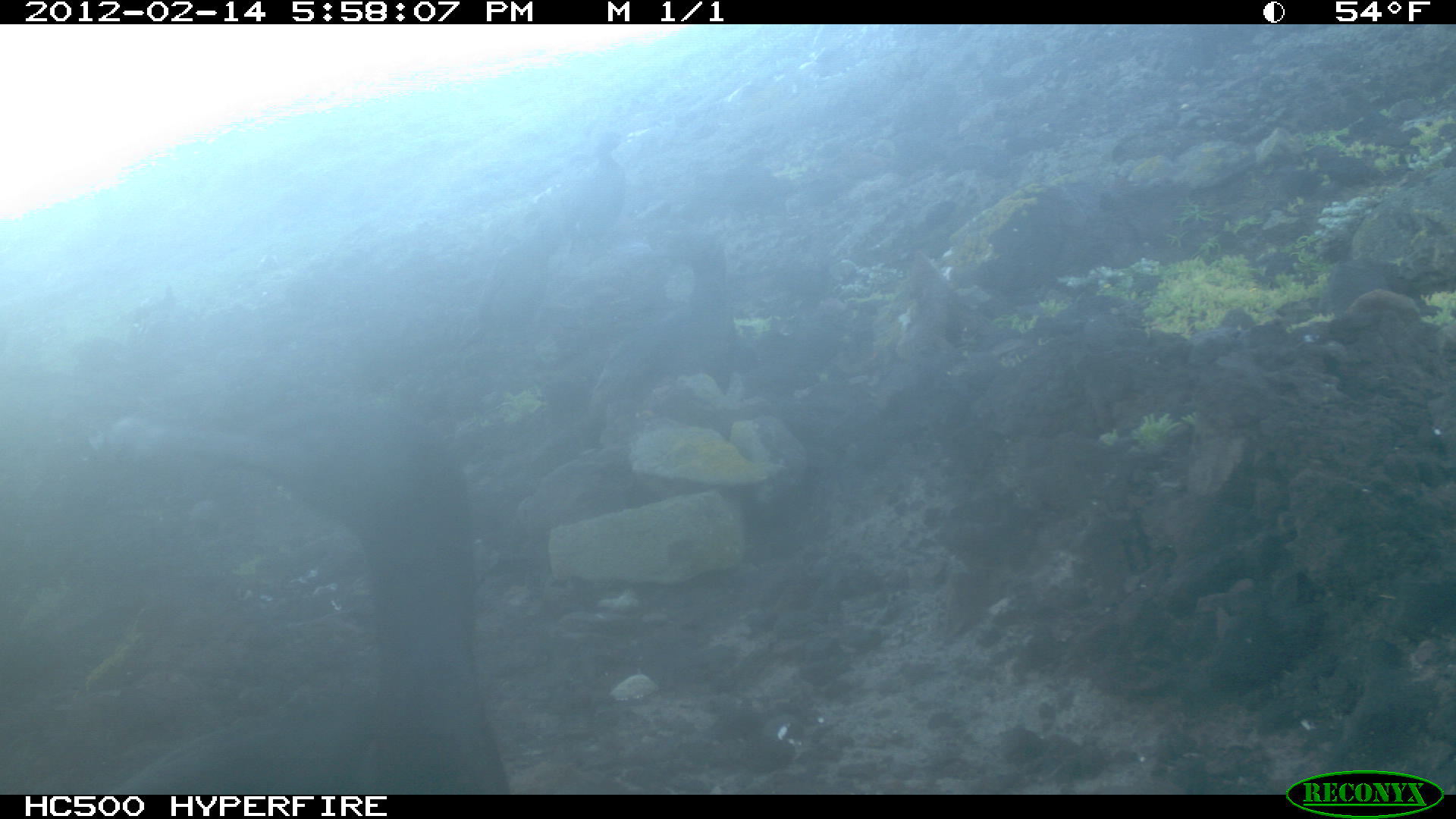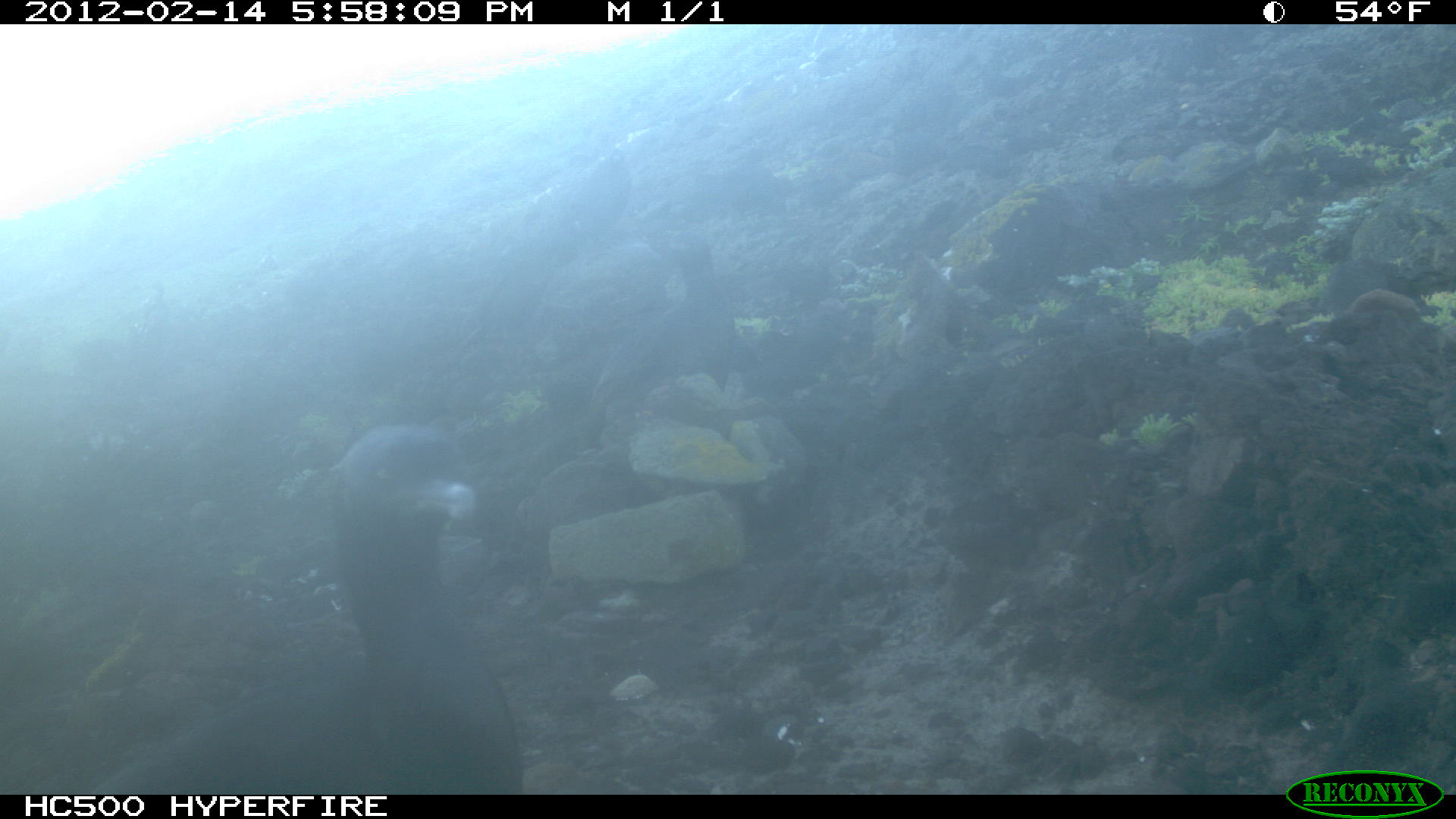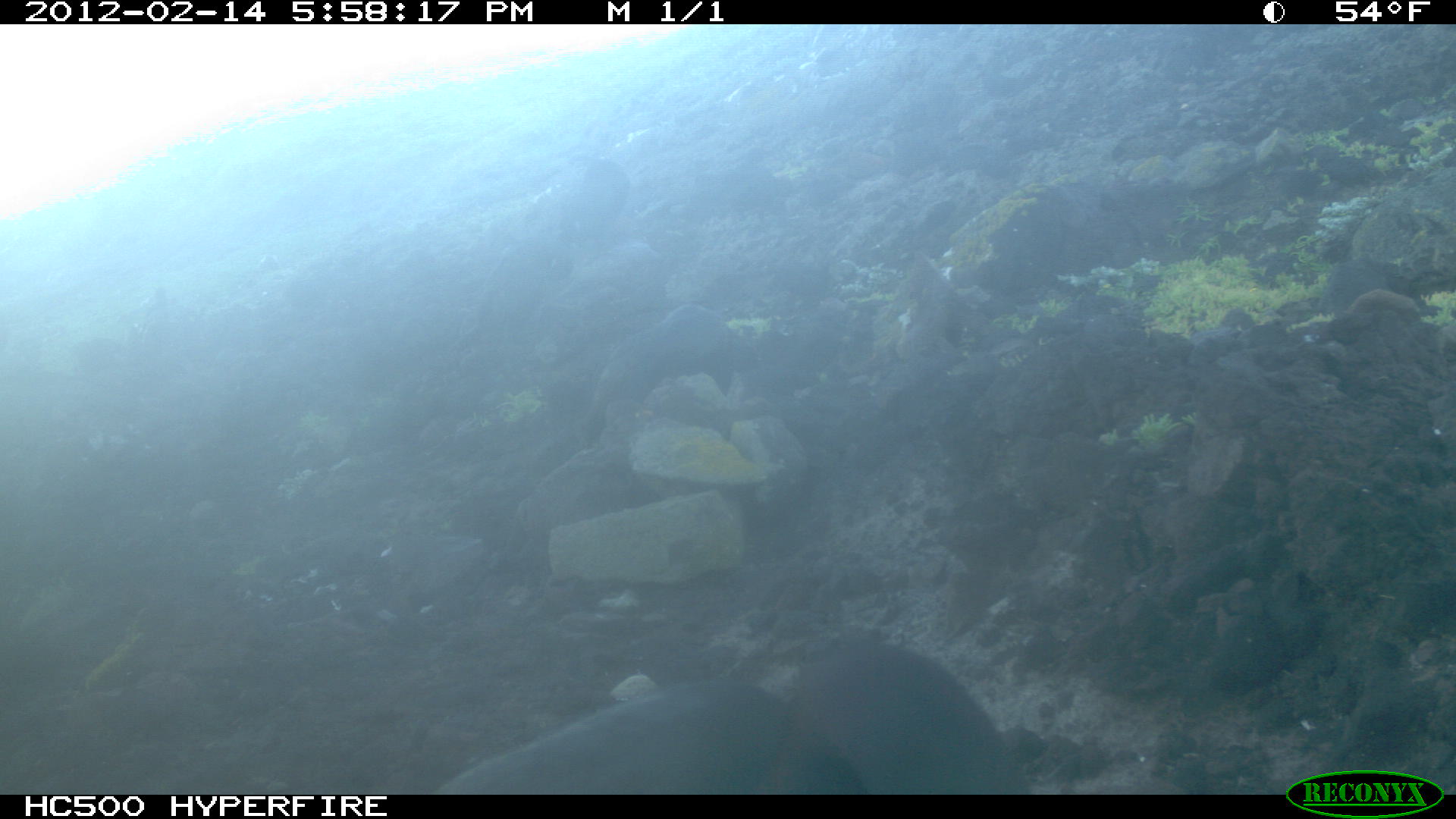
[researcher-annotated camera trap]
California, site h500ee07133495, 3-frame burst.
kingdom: Animalia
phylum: Chordata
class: Aves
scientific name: Aves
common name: bird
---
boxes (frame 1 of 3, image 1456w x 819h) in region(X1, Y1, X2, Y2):
bird: region(98, 417, 512, 794); region(655, 226, 748, 390); region(465, 233, 545, 335); region(565, 130, 626, 242)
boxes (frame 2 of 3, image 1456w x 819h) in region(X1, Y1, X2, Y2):
bird: region(68, 419, 523, 795); region(654, 229, 733, 391); region(130, 278, 168, 333); region(260, 246, 277, 267)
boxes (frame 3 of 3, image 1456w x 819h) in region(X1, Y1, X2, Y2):
bird: region(424, 643, 1016, 795)